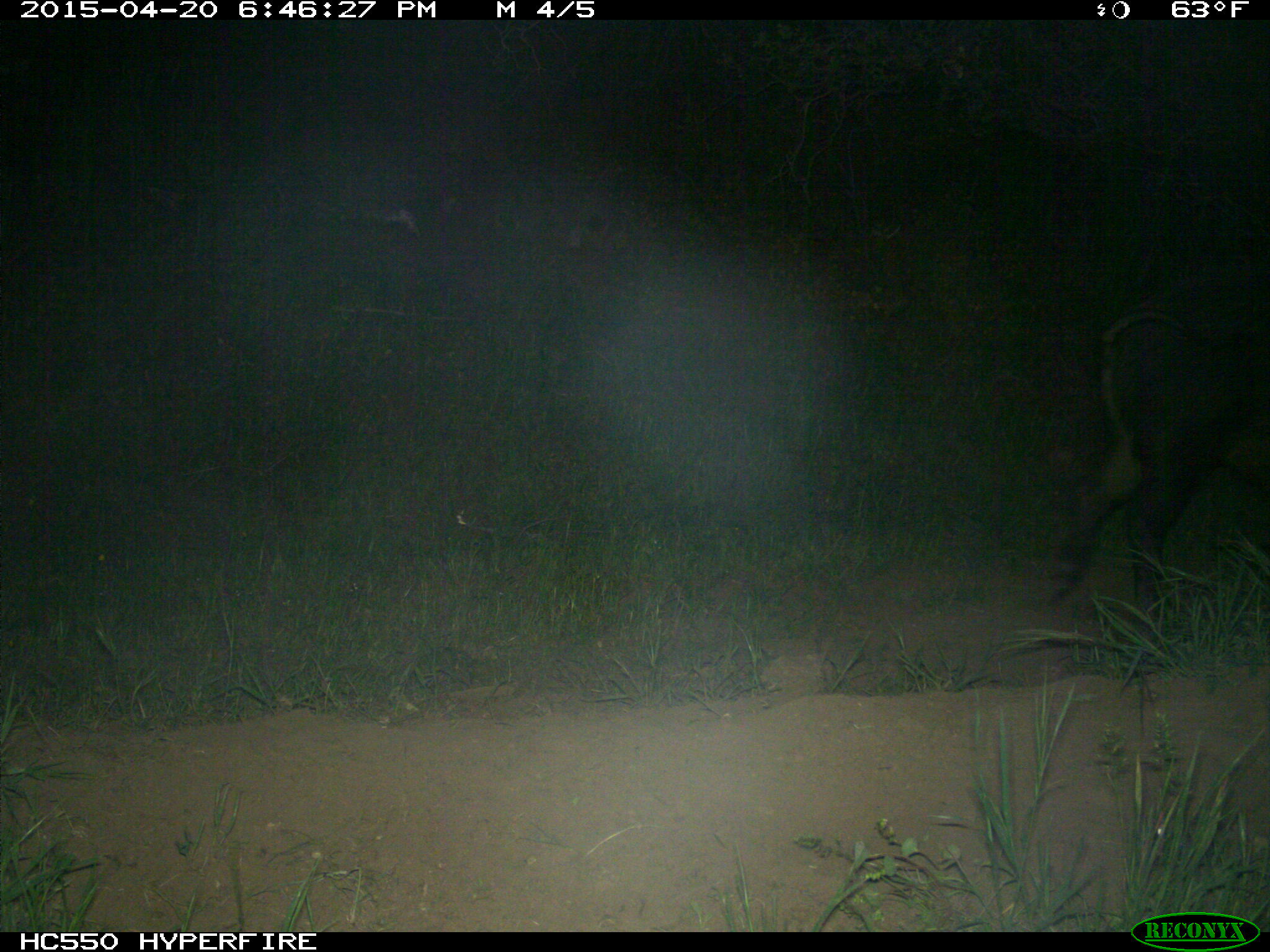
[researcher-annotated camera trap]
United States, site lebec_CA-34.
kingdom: Animalia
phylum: Chordata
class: Mammalia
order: Artiodactyla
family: Suidae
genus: Sus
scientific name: Sus scrofa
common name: wild boar